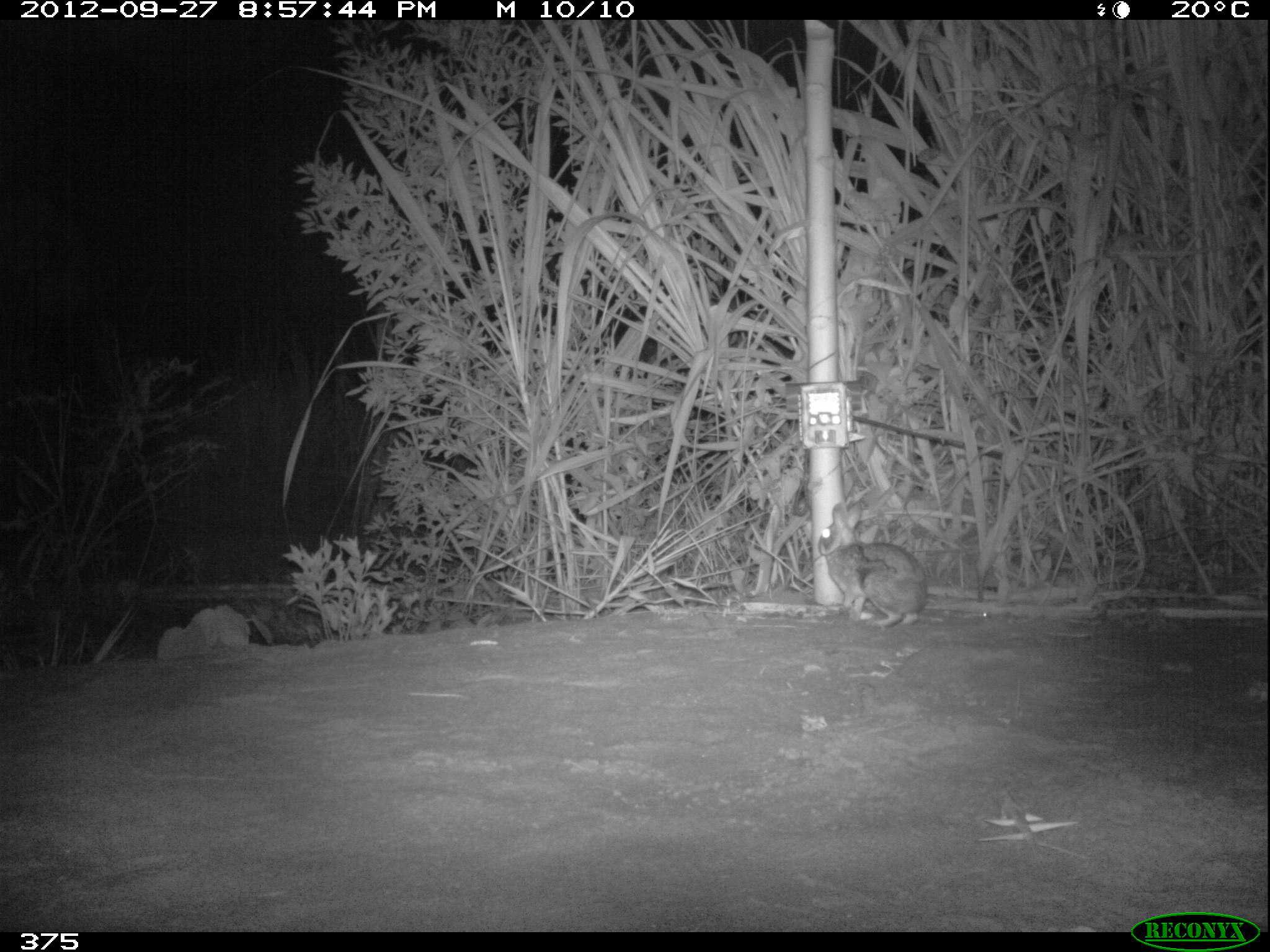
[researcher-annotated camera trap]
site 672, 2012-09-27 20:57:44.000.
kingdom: Animalia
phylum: Chordata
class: Mammalia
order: Lagomorpha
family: Leporidae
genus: Sylvilagus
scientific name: Sylvilagus brasiliensis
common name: tapeti